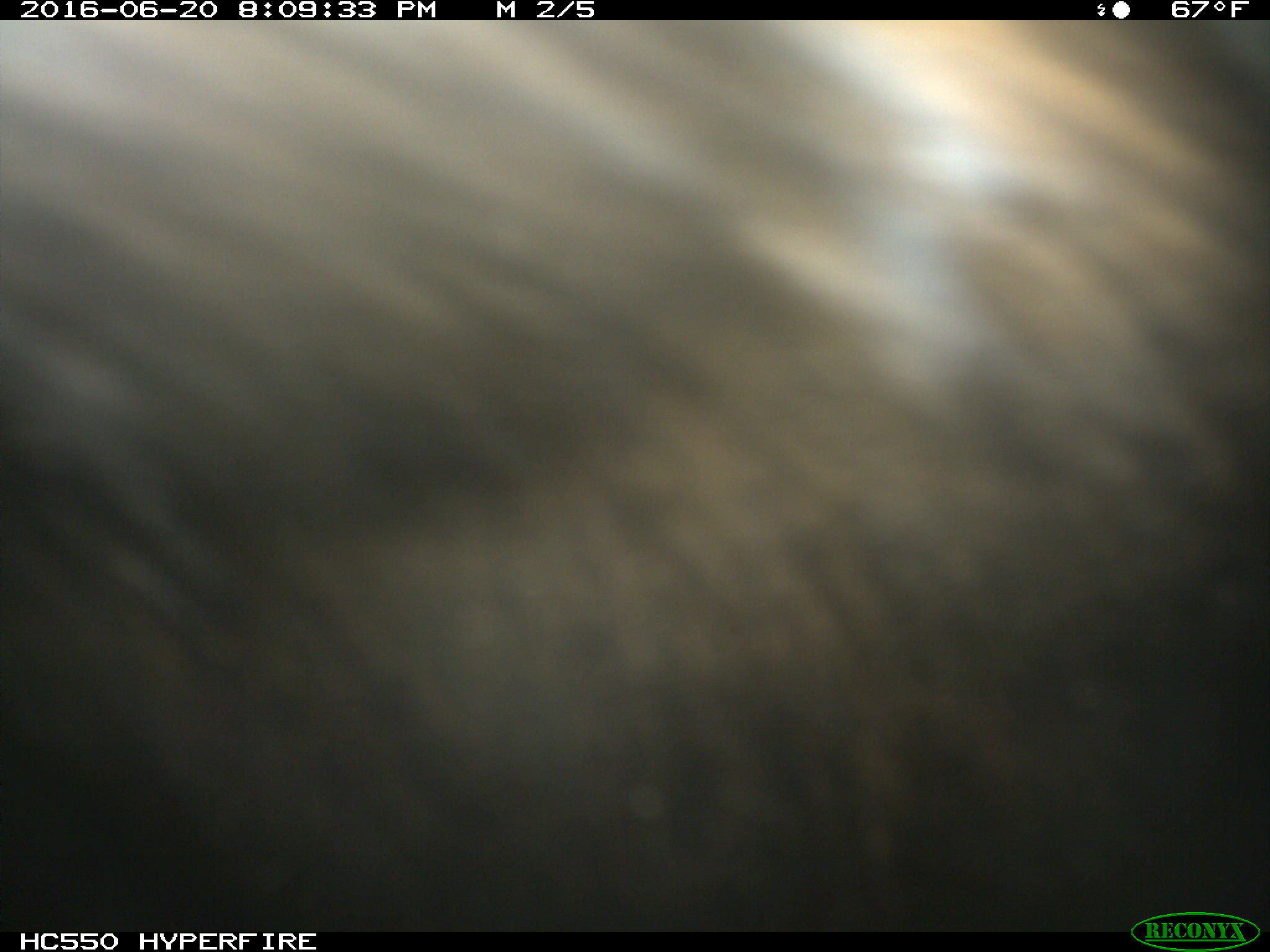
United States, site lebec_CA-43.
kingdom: Animalia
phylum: Chordata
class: Mammalia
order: Artiodactyla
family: Bovidae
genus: Bos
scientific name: Bos taurus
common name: domestic cow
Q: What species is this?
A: Bos taurus (domestic cow).